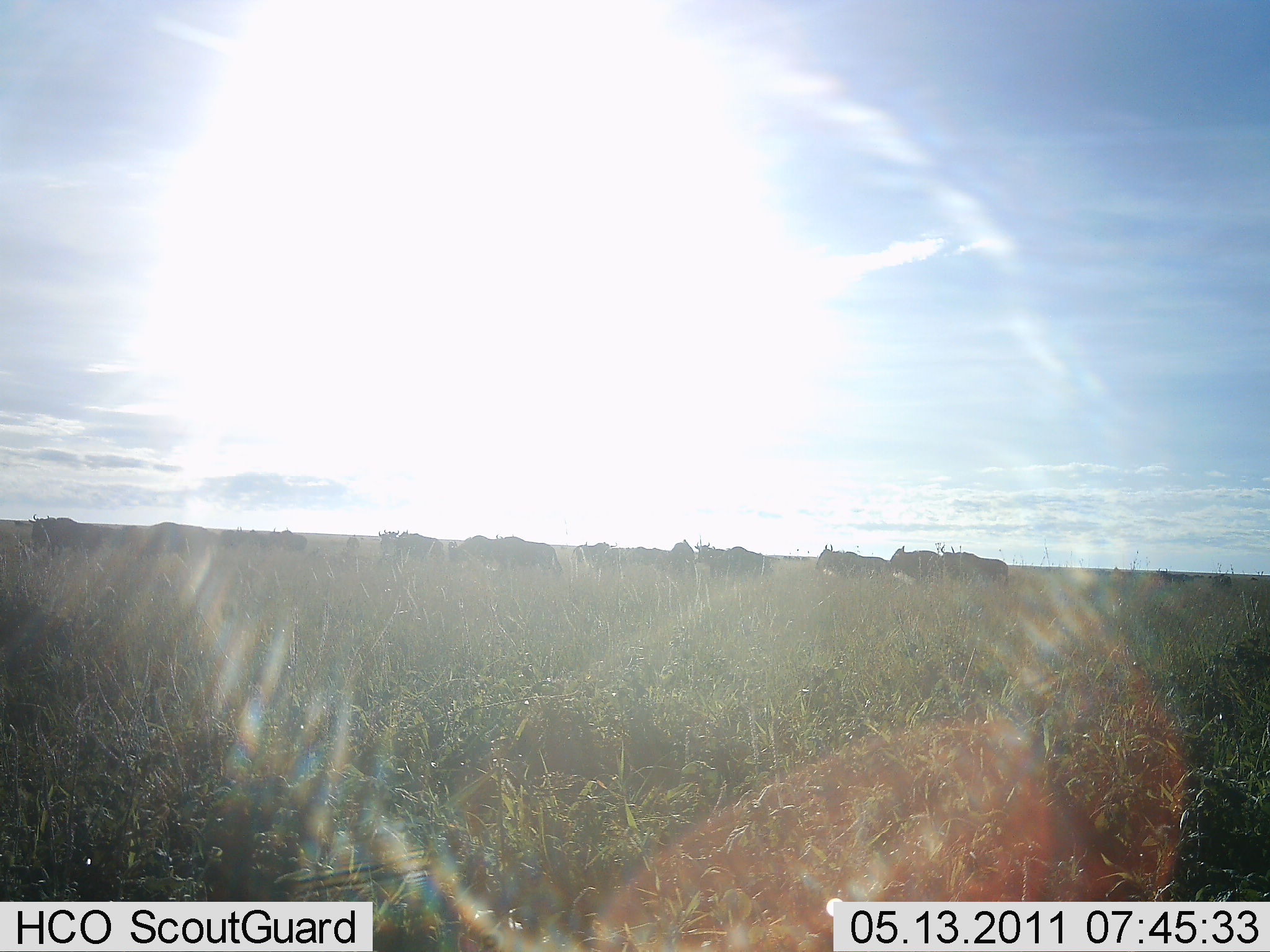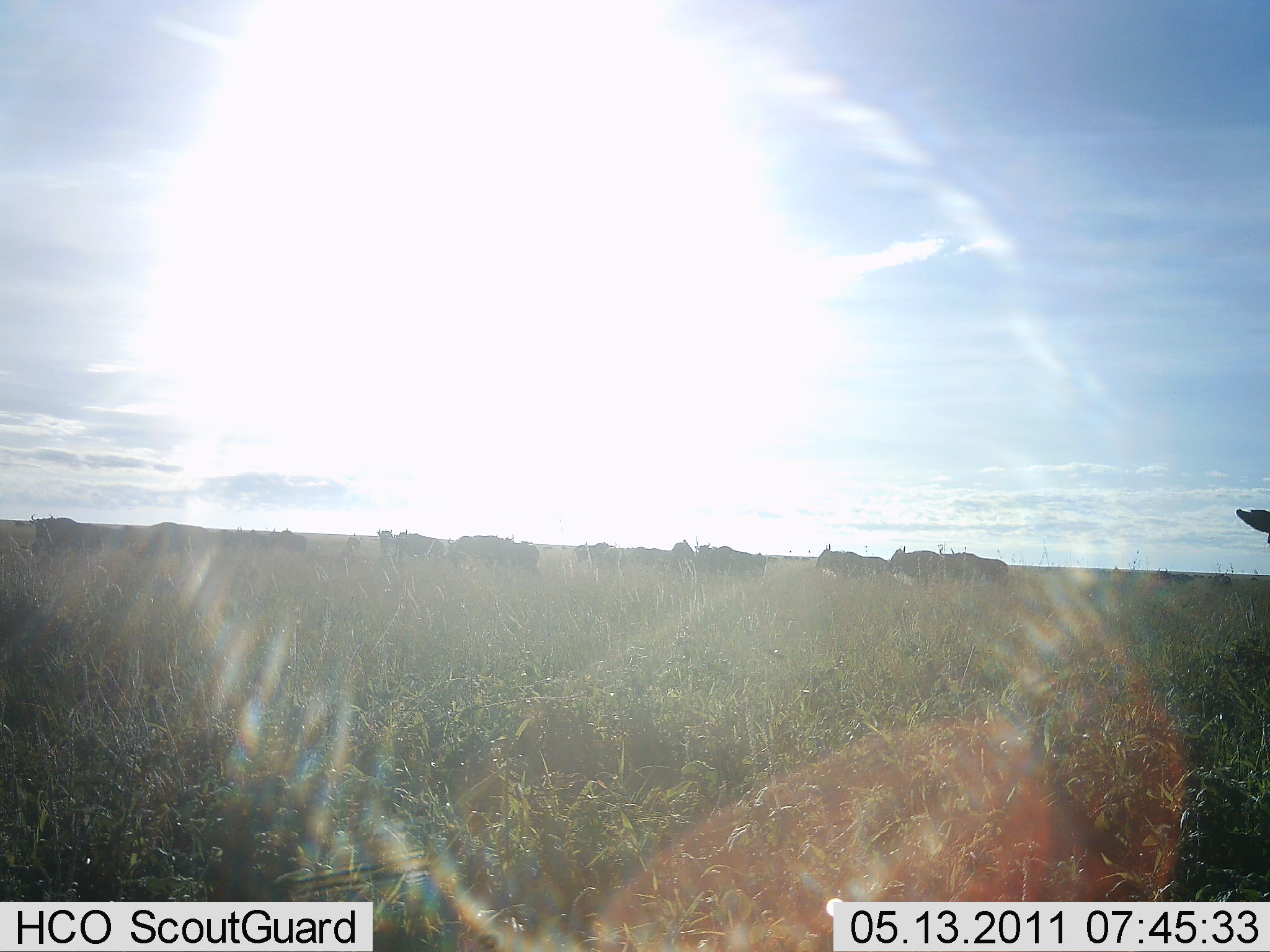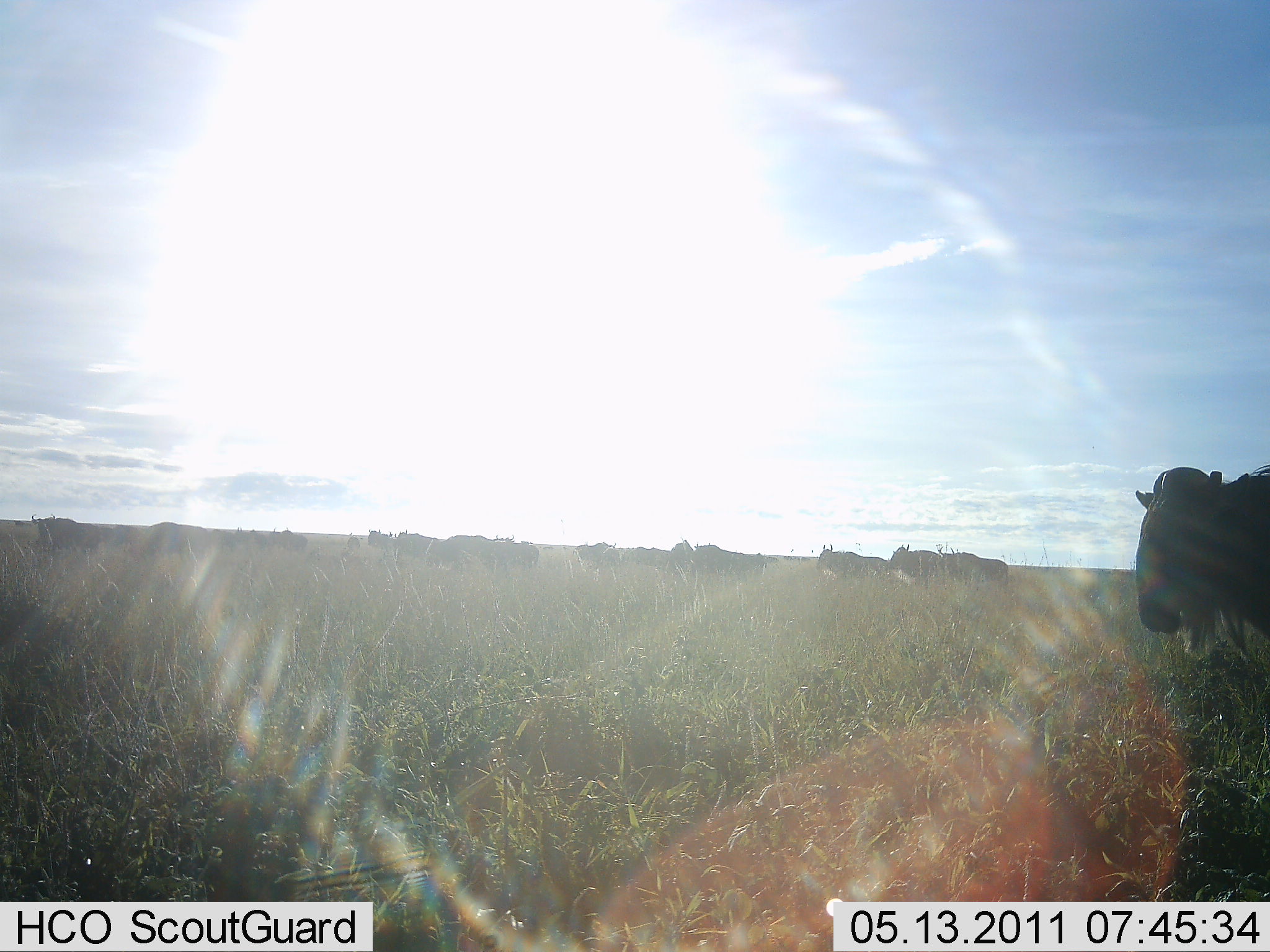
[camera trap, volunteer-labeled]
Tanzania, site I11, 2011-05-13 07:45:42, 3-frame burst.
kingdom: Animalia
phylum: Chordata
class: Mammalia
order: Artiodactyla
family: Bovidae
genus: Connochaetes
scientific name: Connochaetes taurinus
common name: blue wildebeest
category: wildebeest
Wildebeest (blue wildebeest) (Connochaetes taurinus), count 11-50. Behavior (volunteer vote fractions): standing 73%, resting 0%, moving 64%, interacting 0%. Young present (vote fraction): 0%. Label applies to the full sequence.